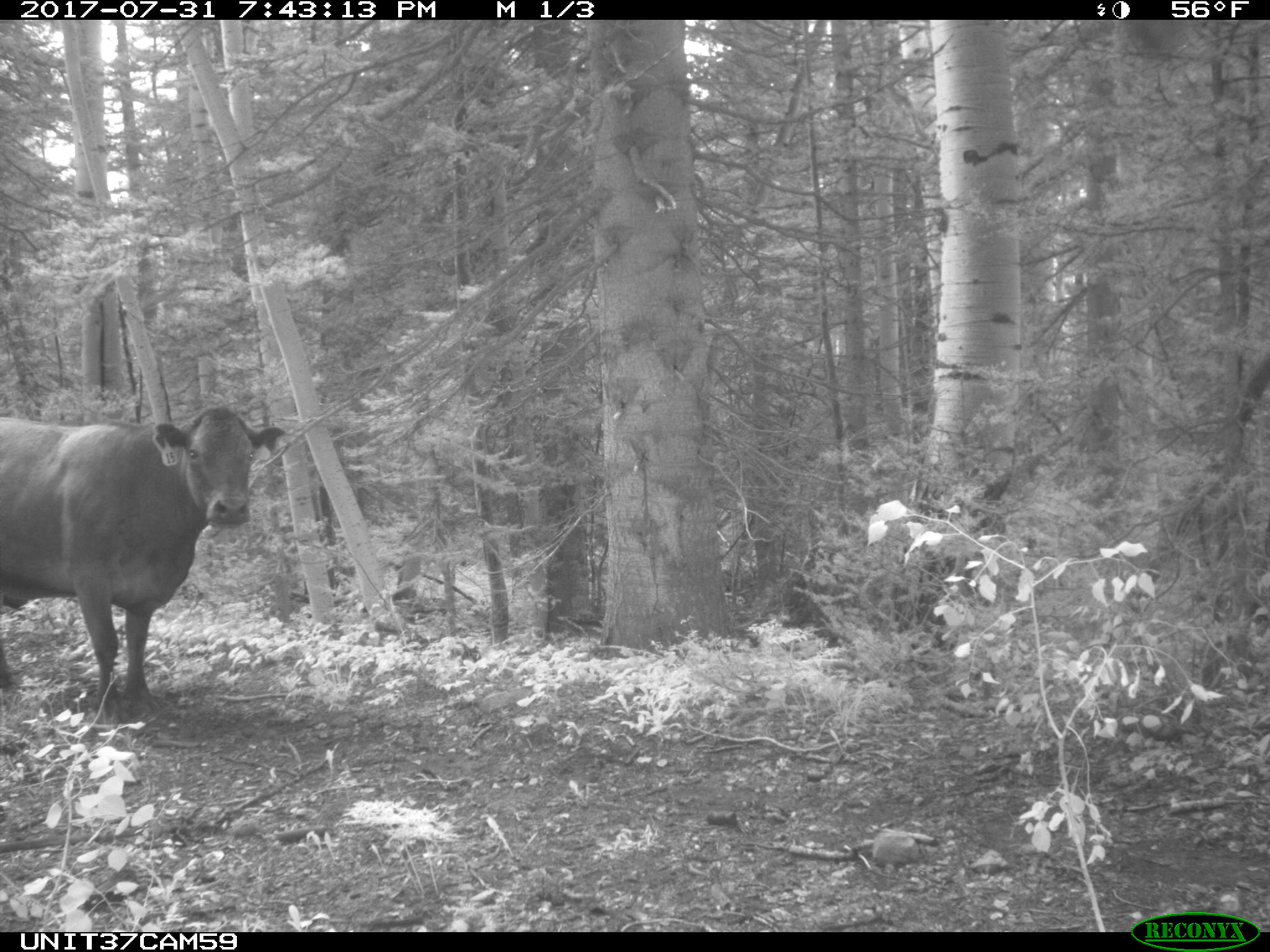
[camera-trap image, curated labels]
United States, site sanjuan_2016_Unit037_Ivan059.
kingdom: Animalia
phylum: Chordata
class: Mammalia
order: Artiodactyla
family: Bovidae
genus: Bos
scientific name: Bos taurus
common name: domestic cow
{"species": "Bos taurus (domestic cow)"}